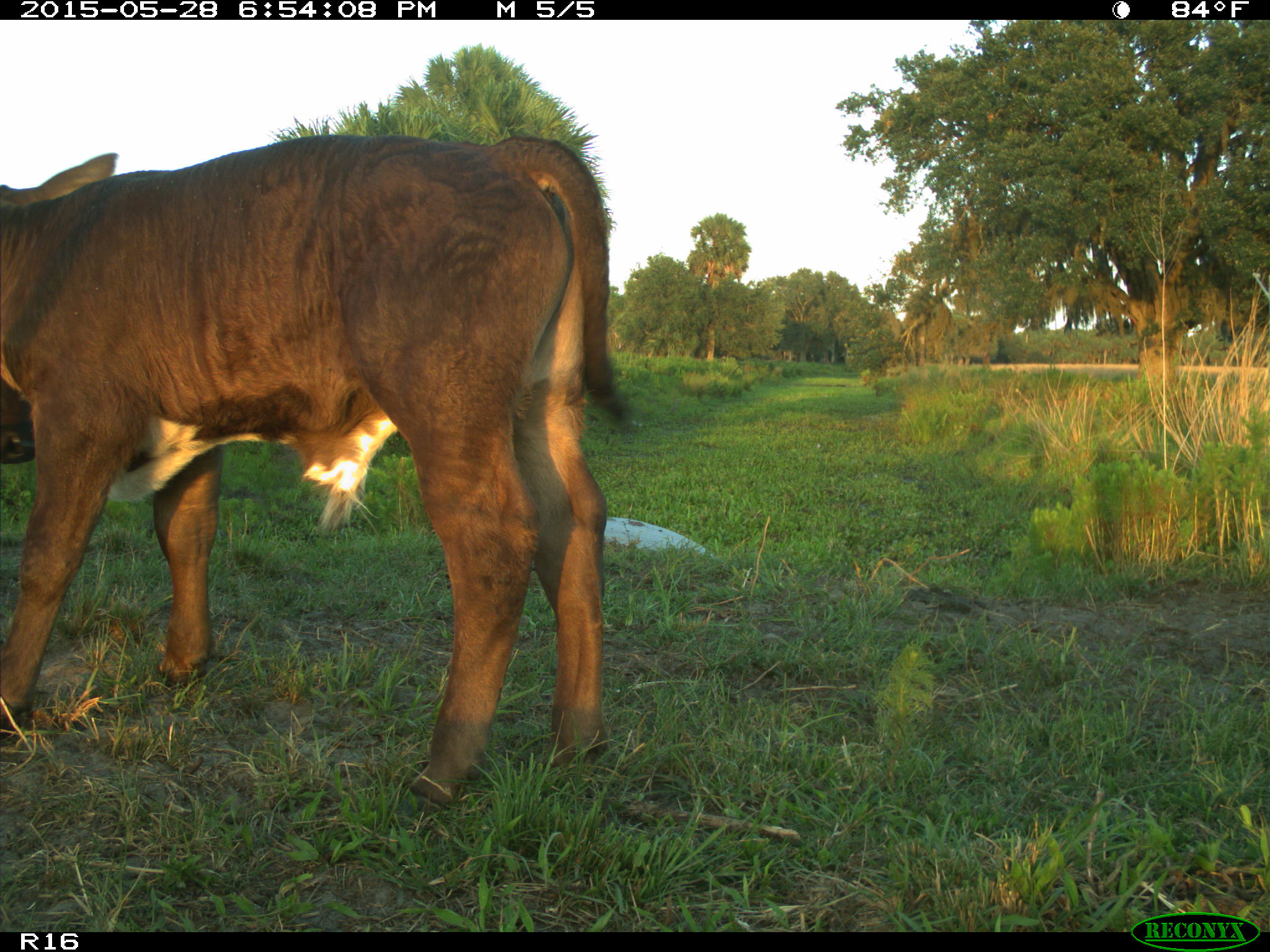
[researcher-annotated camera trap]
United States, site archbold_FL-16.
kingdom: Animalia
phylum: Chordata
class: Mammalia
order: Artiodactyla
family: Bovidae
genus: Bos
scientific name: Bos taurus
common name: domestic cow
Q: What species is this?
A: Bos taurus (domestic cow).